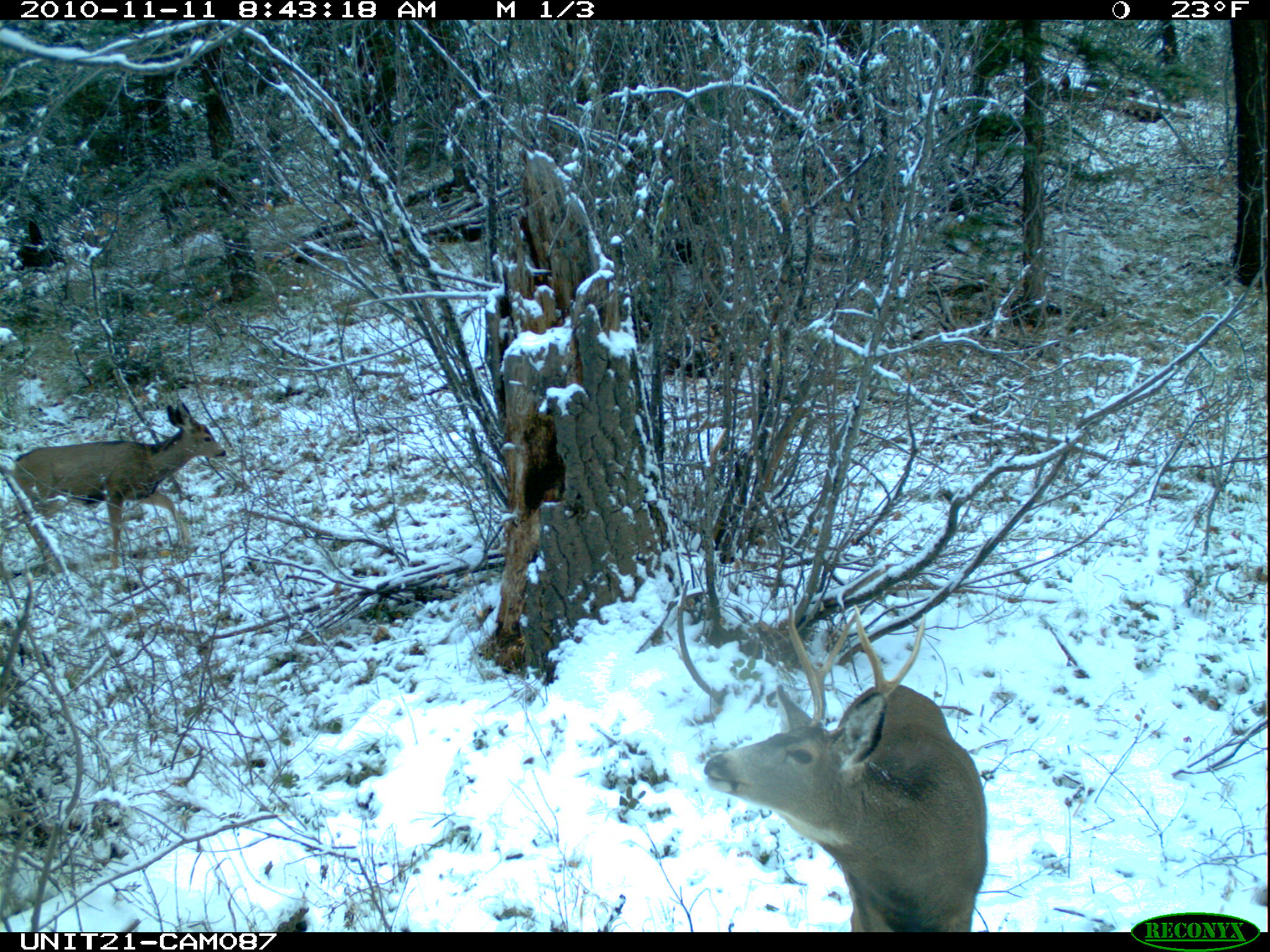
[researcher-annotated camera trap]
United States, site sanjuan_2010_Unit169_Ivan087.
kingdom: Animalia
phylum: Chordata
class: Mammalia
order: Artiodactyla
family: Cervidae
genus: Odocoileus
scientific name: Odocoileus hemionus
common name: mule deer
Odocoileus hemionus (mule deer).